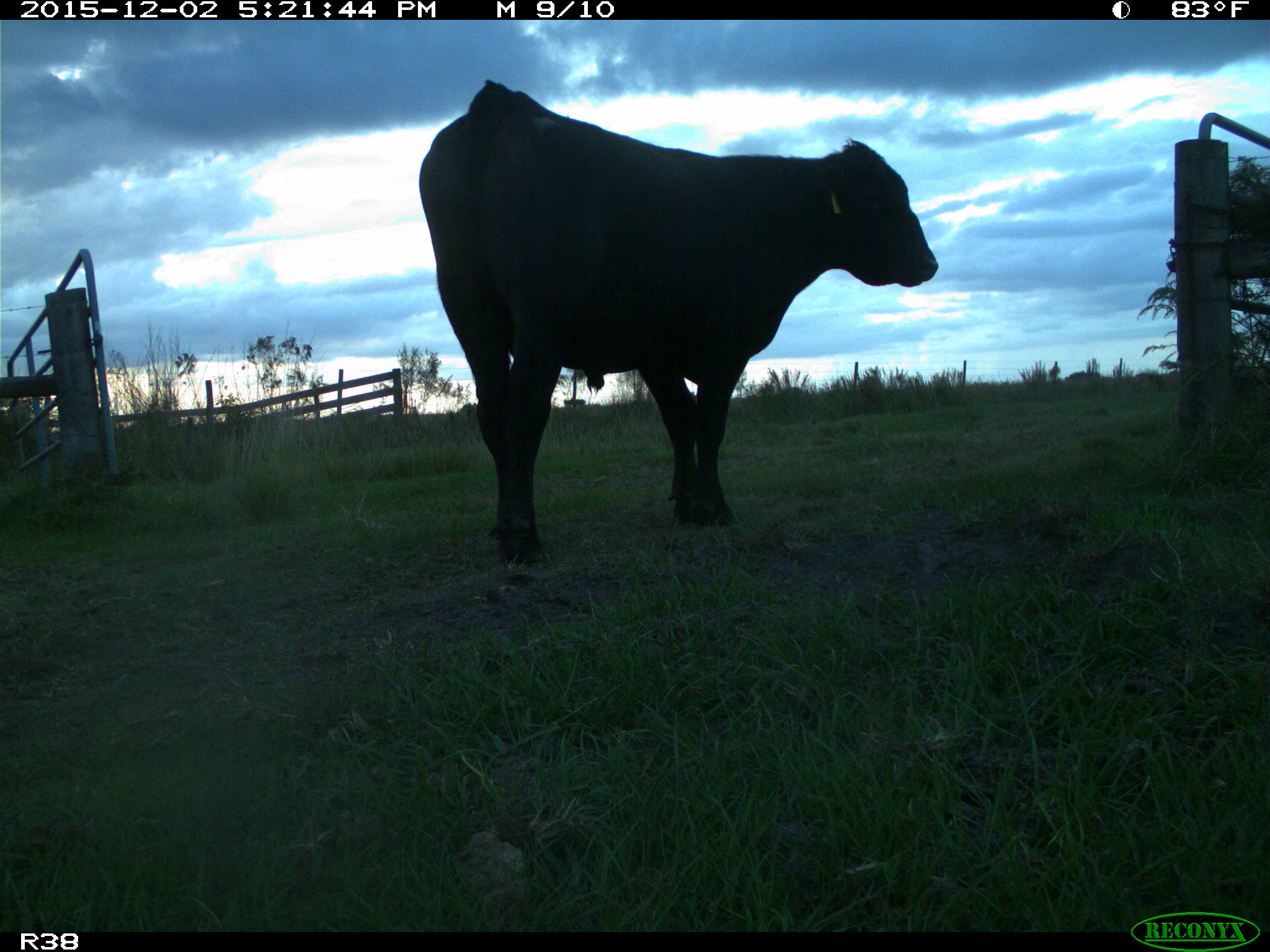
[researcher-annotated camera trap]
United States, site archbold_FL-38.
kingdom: Animalia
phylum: Chordata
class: Mammalia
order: Artiodactyla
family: Bovidae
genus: Bos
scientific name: Bos taurus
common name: domestic cow